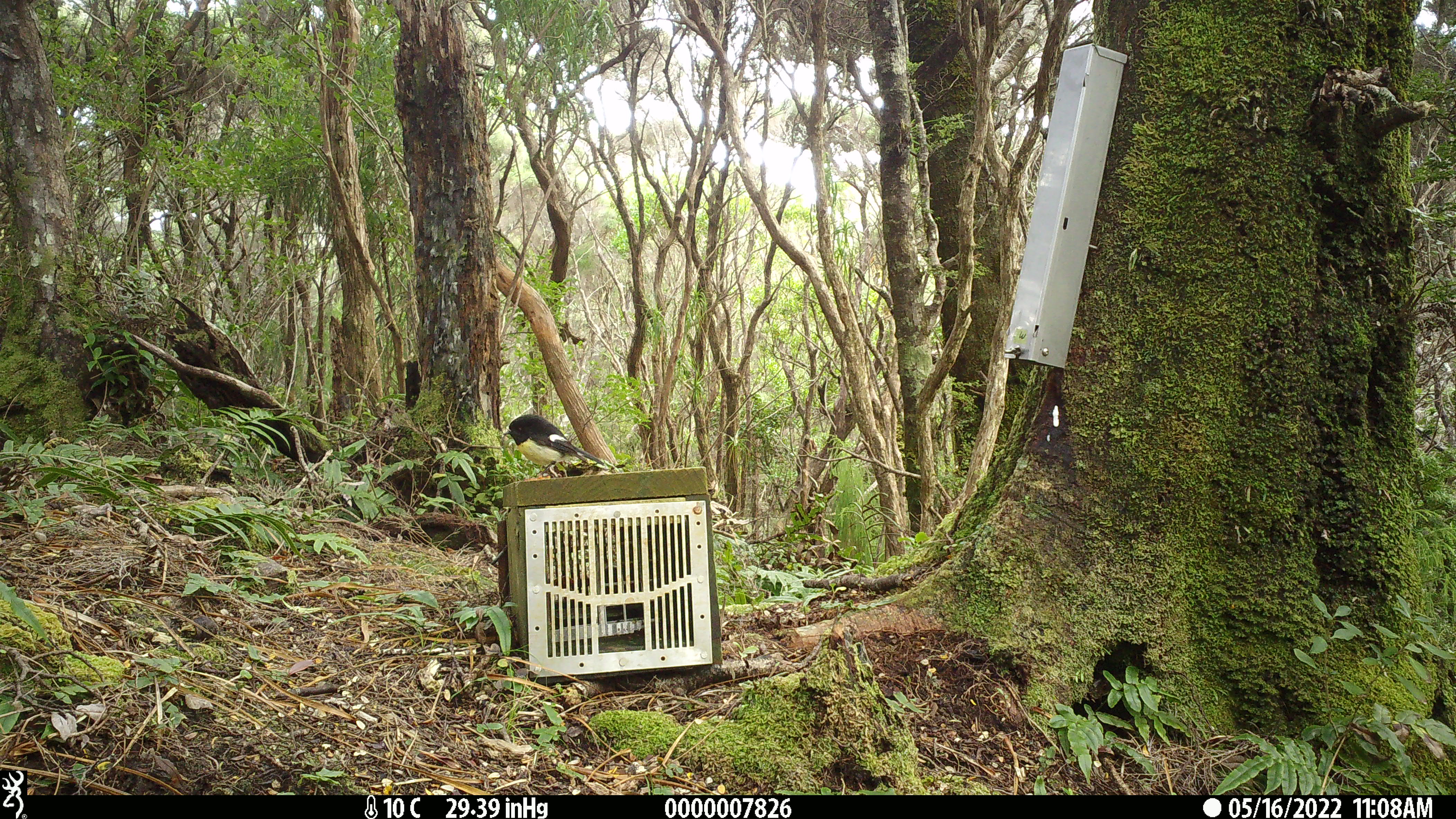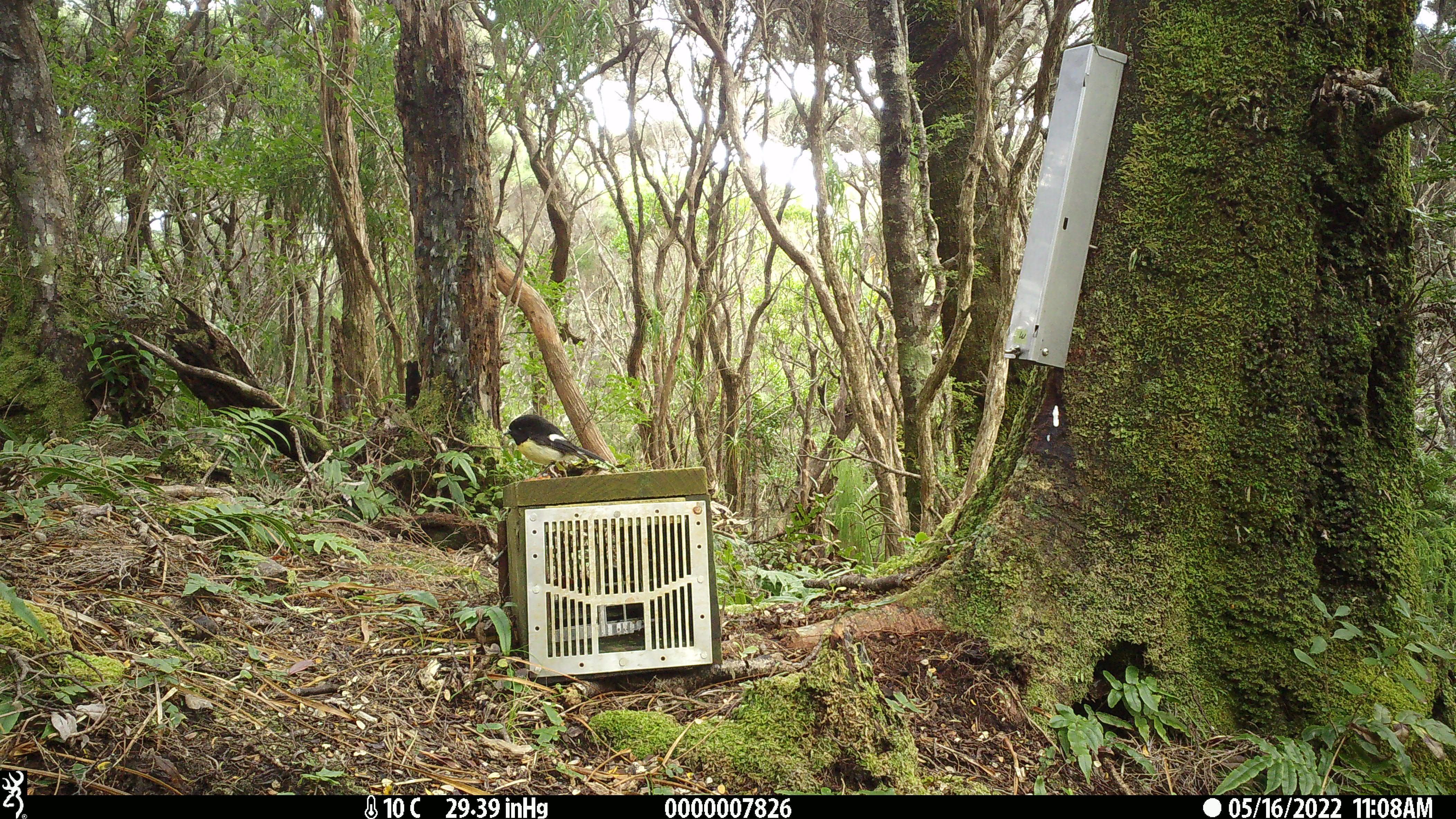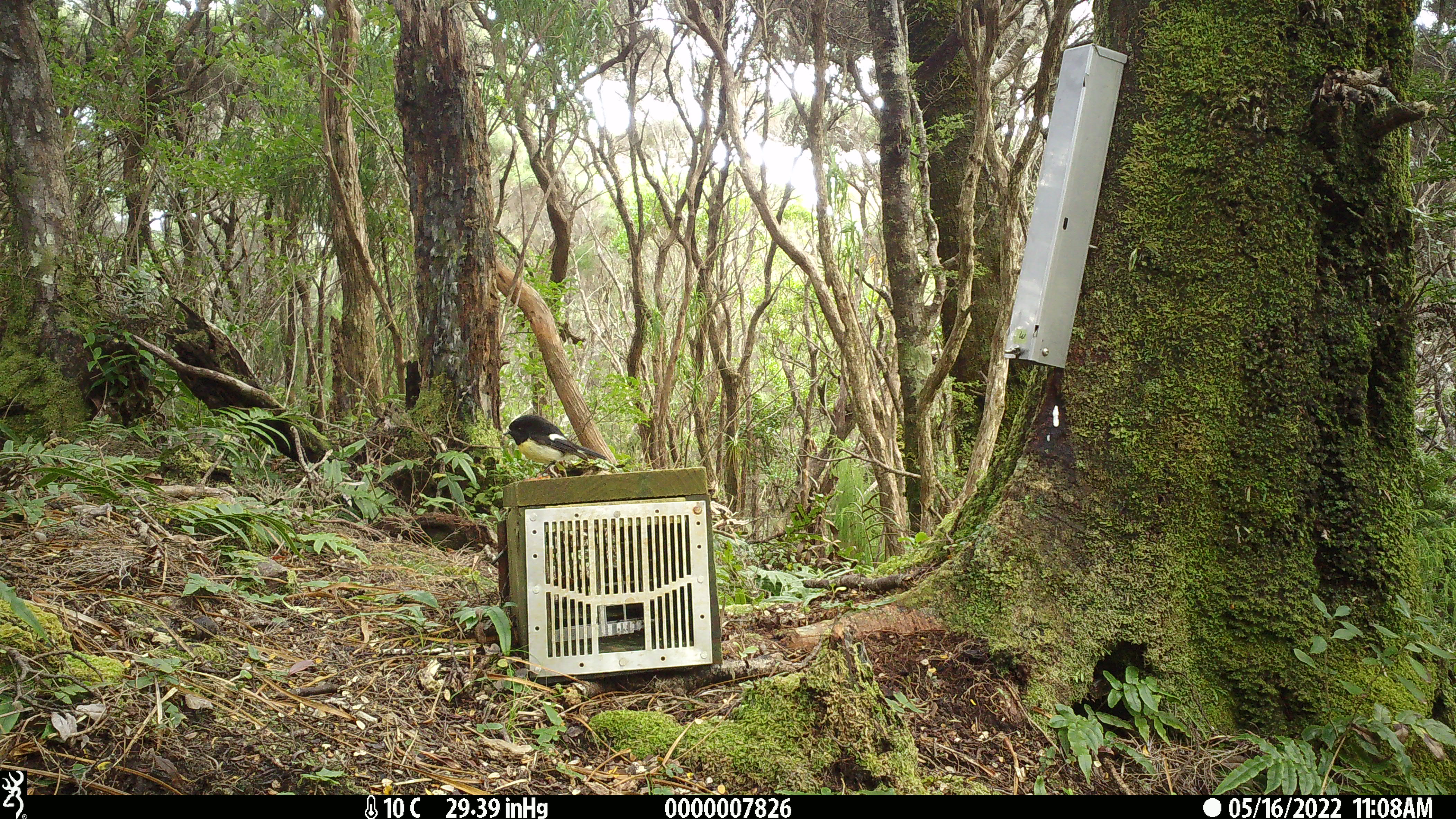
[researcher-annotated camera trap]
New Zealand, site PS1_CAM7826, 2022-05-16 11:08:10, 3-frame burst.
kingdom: Animalia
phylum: Chordata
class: Aves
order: Passeriformes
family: Petroicidae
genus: Petroica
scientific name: Petroica macrocephala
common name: tomtit